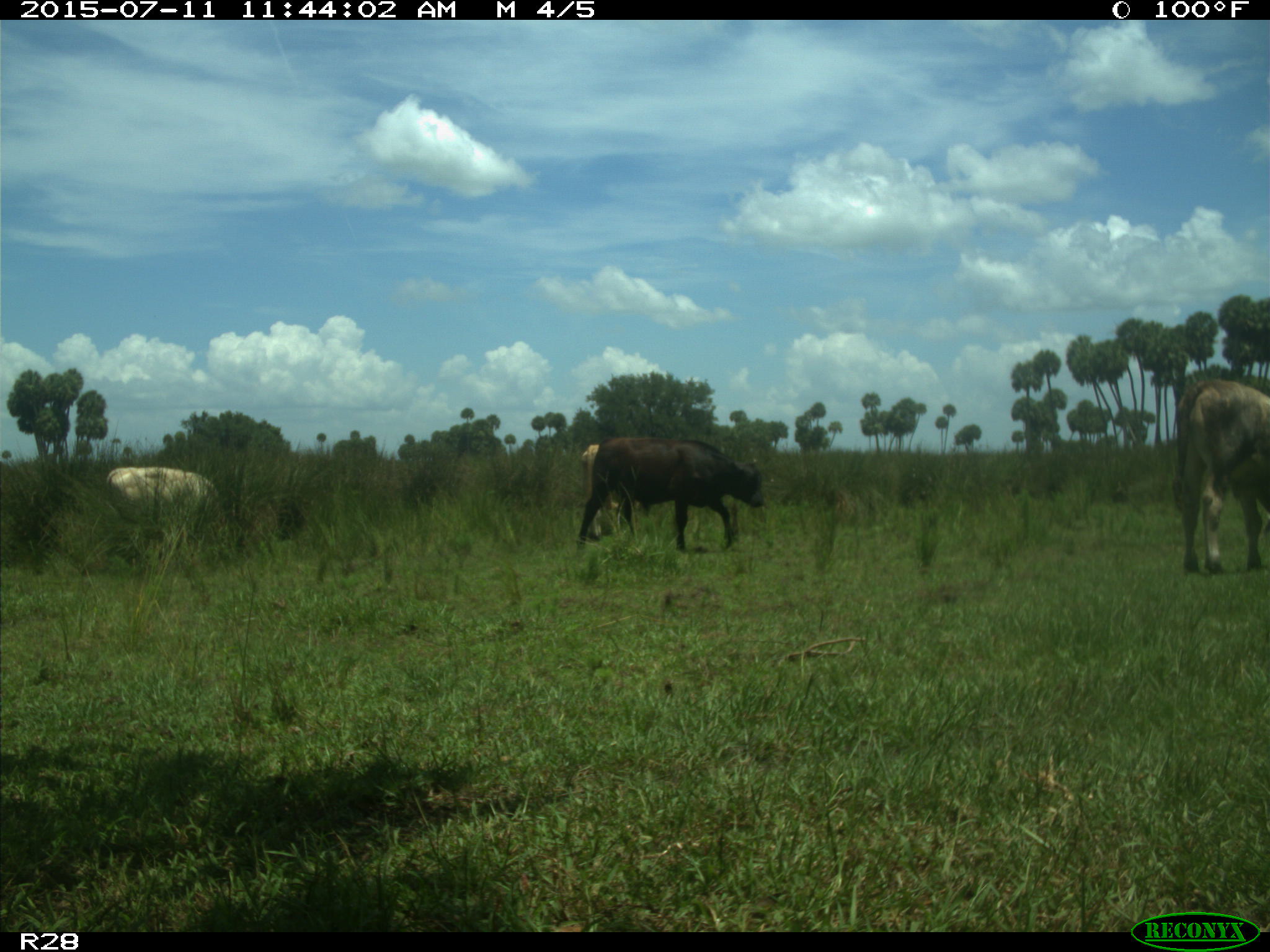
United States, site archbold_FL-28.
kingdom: Animalia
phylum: Chordata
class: Mammalia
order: Artiodactyla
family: Bovidae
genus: Bos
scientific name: Bos taurus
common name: domestic cow